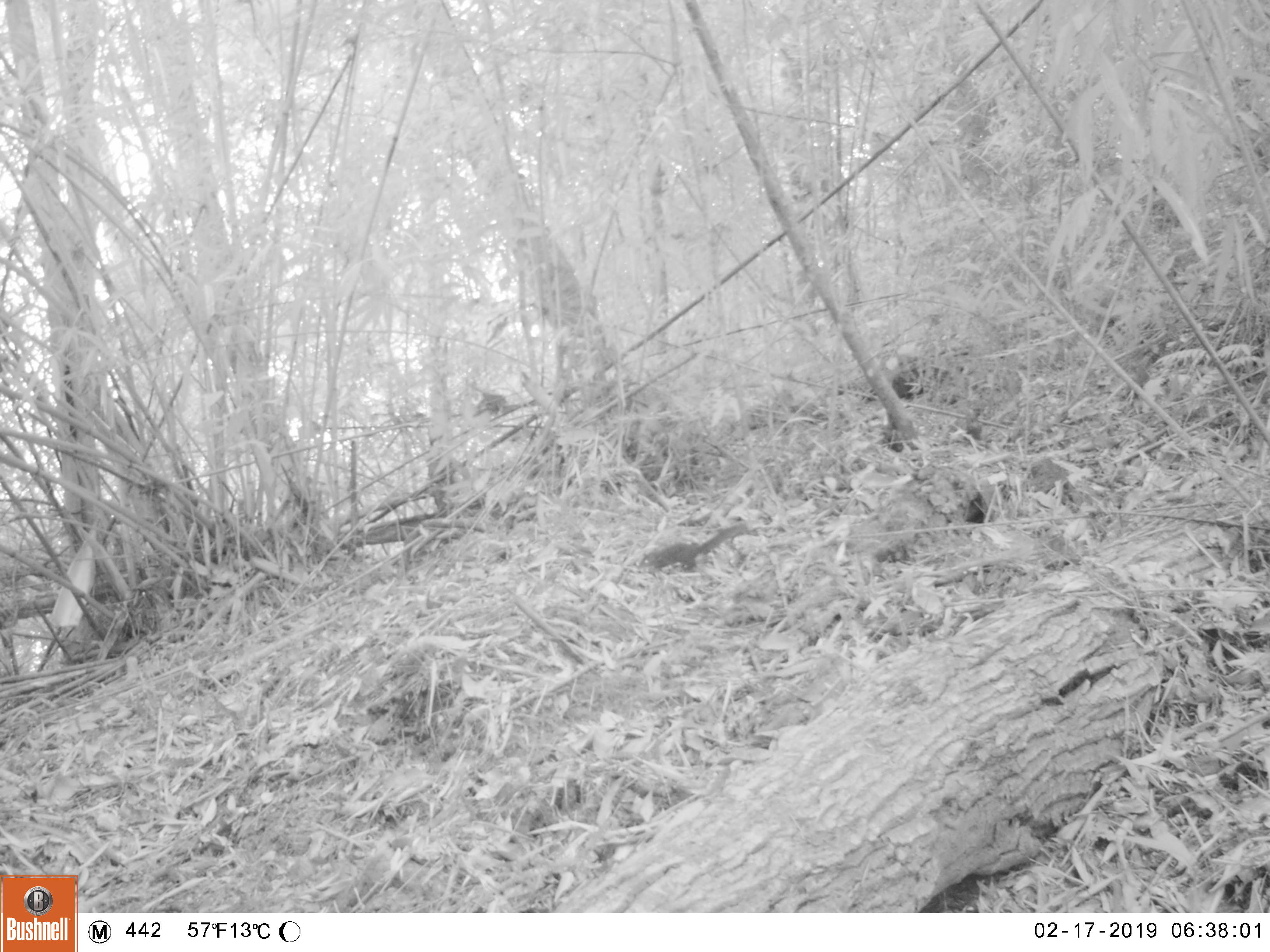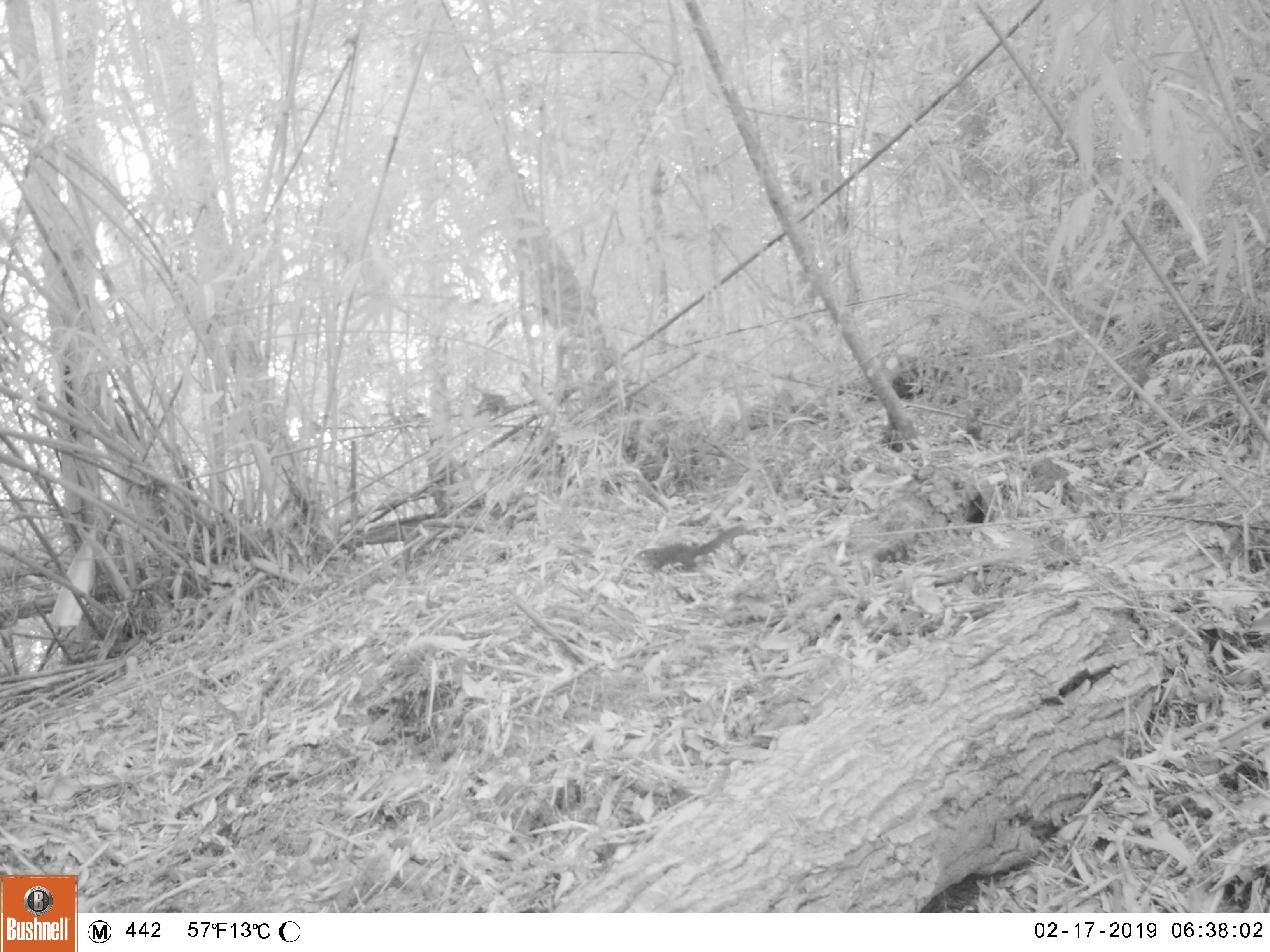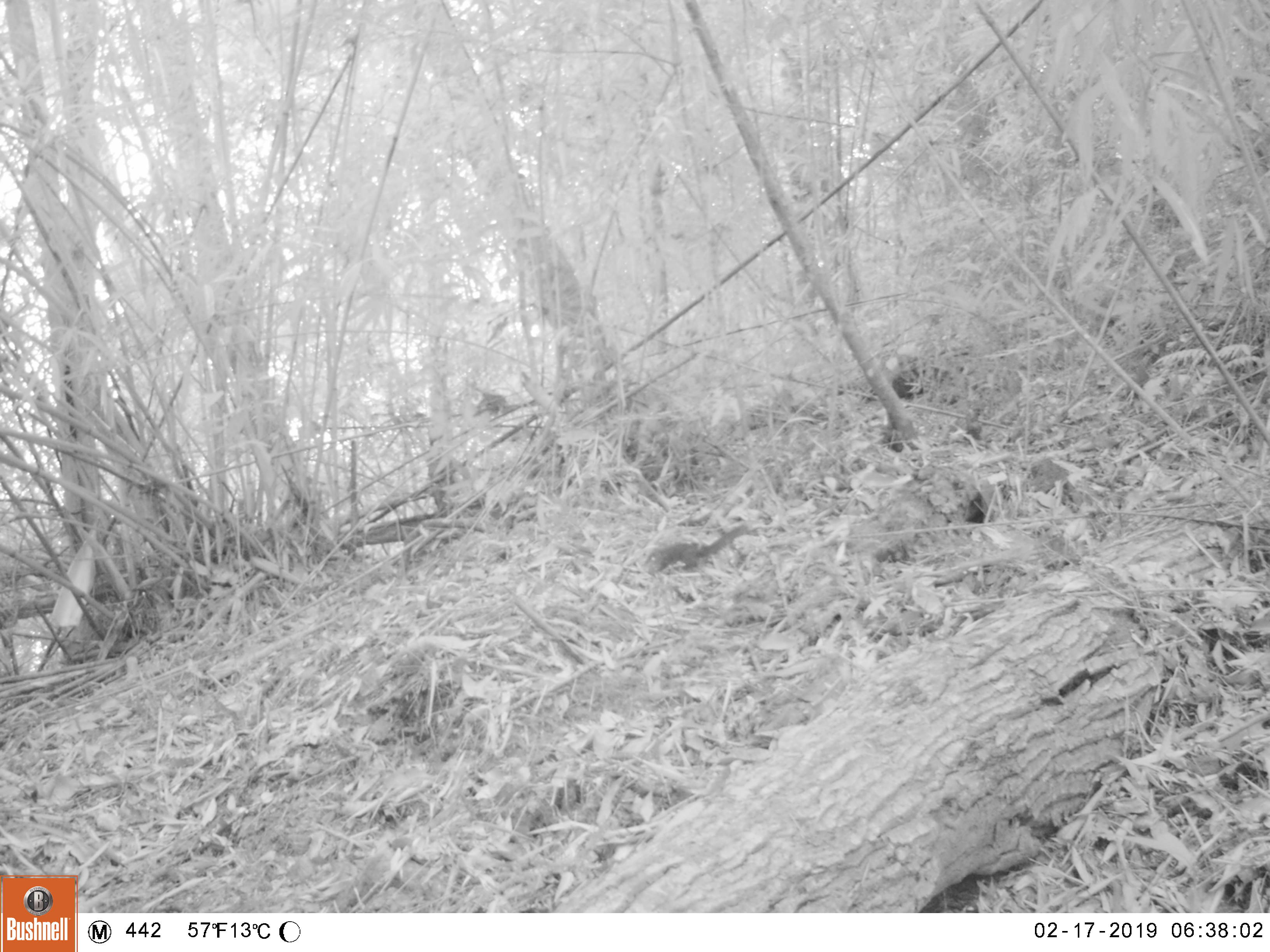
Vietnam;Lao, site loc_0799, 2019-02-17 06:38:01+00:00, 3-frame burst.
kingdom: Animalia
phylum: Chordata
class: Mammalia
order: Scandentia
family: Tupaiidae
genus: Tupaia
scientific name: Tupaia belangeri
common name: northern treeshrew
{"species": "northern treeshrew (Tupaia belangeri)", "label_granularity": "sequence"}